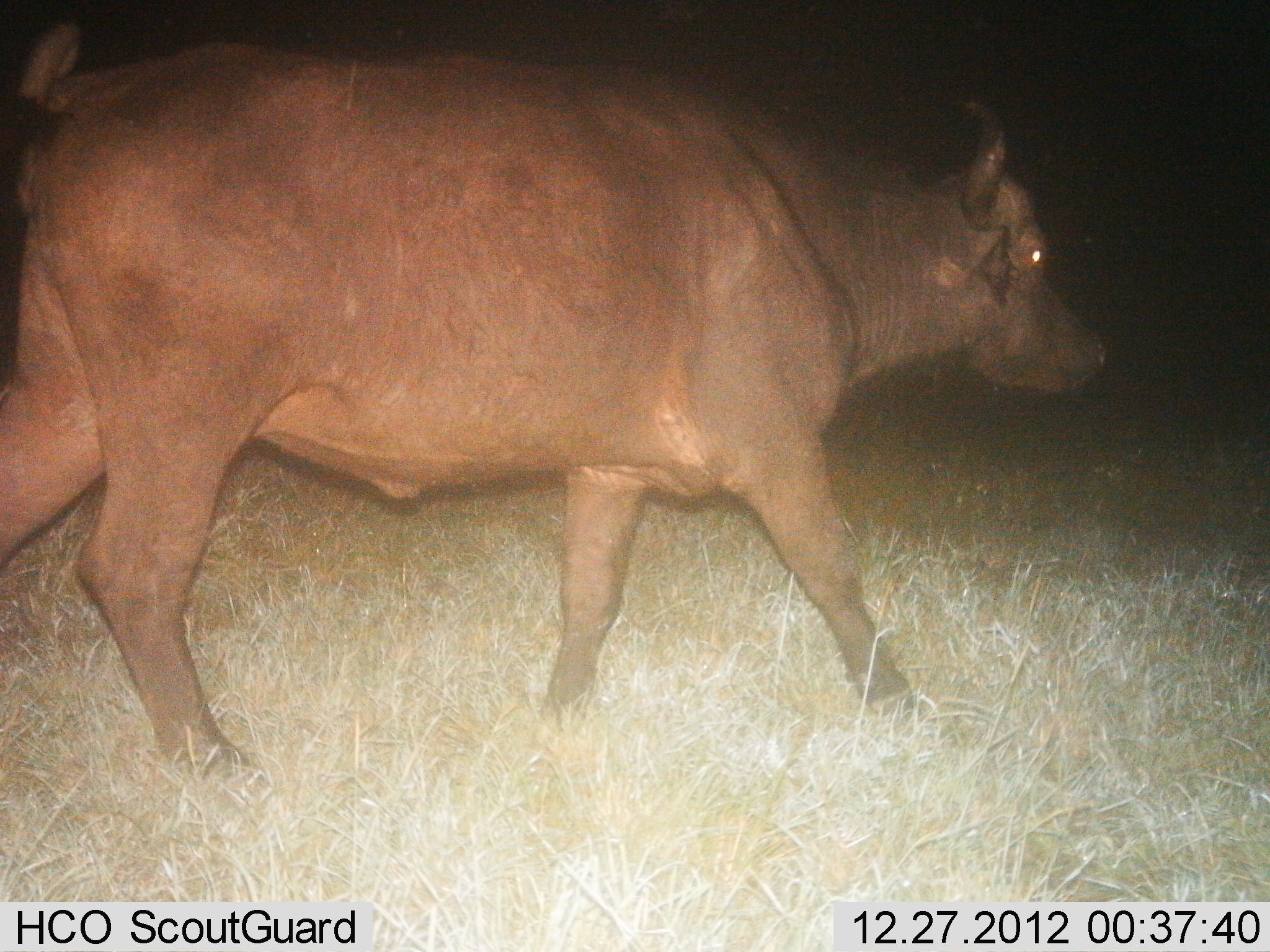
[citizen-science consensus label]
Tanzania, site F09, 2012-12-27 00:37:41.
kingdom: Animalia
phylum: Chordata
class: Mammalia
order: Artiodactyla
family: Bovidae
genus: Syncerus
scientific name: Syncerus caffer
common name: cape buffalo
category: buffalo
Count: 1.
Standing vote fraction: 7%.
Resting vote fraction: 0%.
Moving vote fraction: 98%.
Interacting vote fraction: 0%.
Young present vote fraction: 0%.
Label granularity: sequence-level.